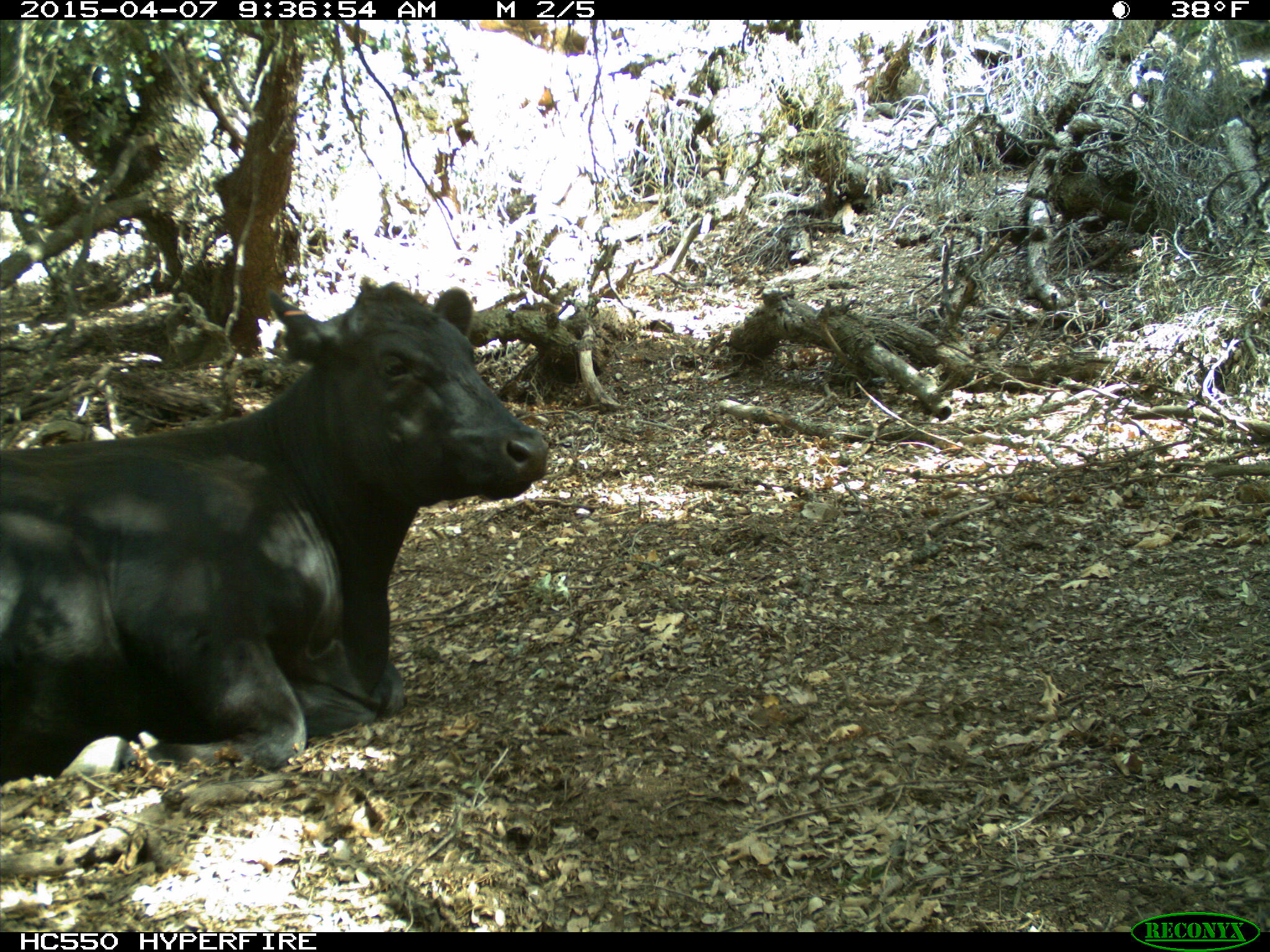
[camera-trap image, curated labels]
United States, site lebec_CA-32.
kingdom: Animalia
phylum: Chordata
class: Mammalia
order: Artiodactyla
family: Bovidae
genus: Bos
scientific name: Bos taurus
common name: domestic cow